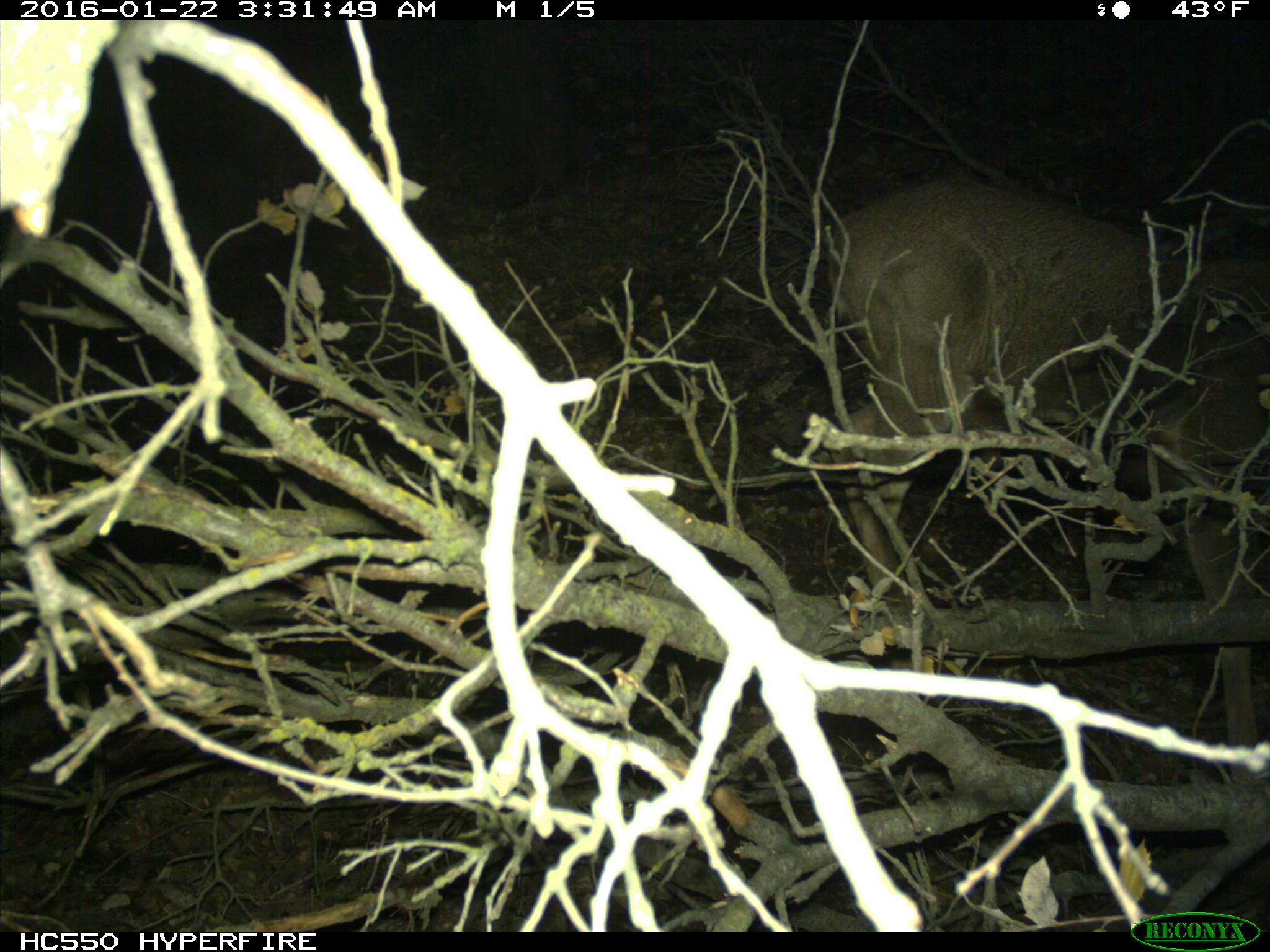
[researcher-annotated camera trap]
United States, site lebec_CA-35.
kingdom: Animalia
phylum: Chordata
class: Mammalia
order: Artiodactyla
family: Cervidae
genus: Odocoileus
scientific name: Odocoileus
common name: deer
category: unidentified deer